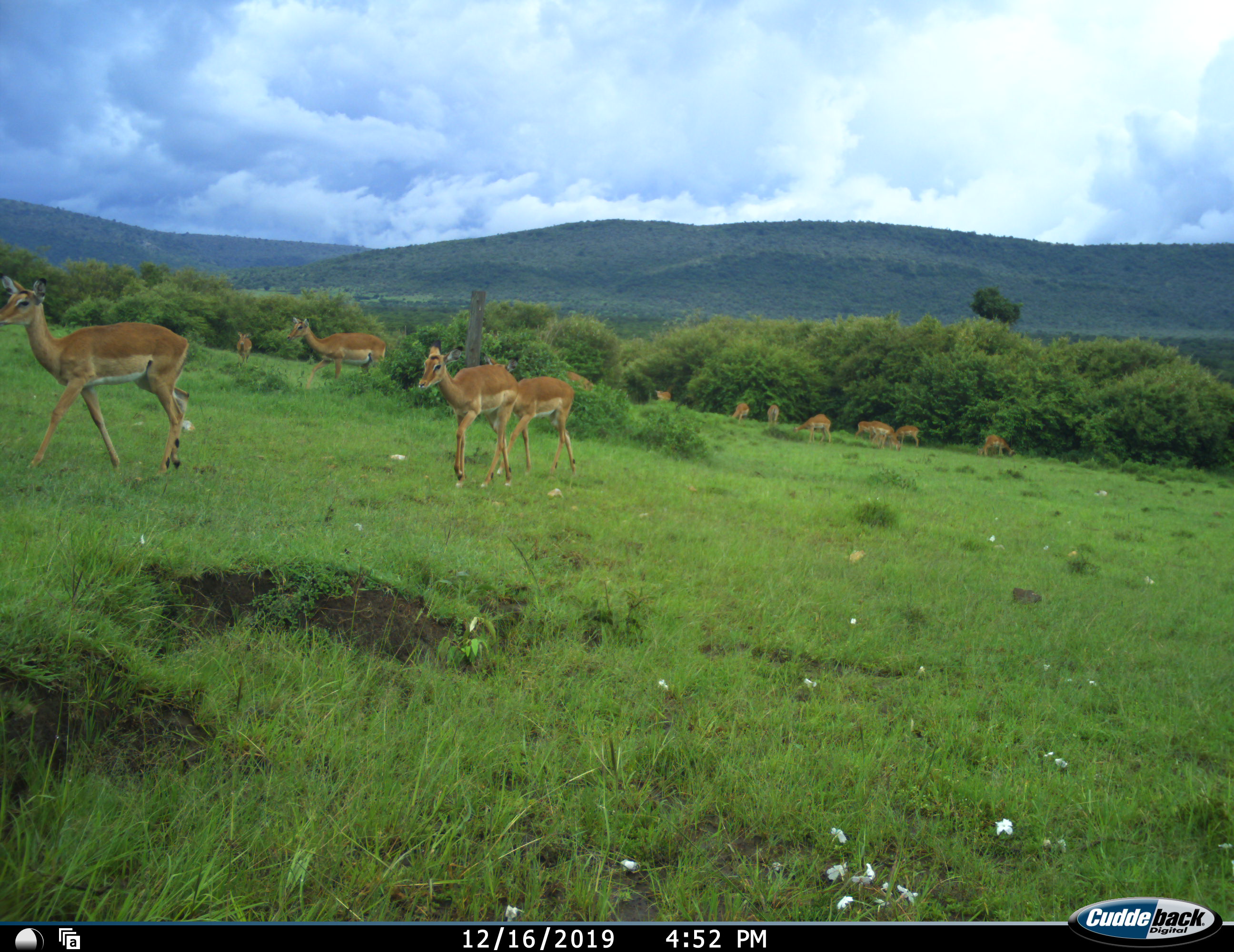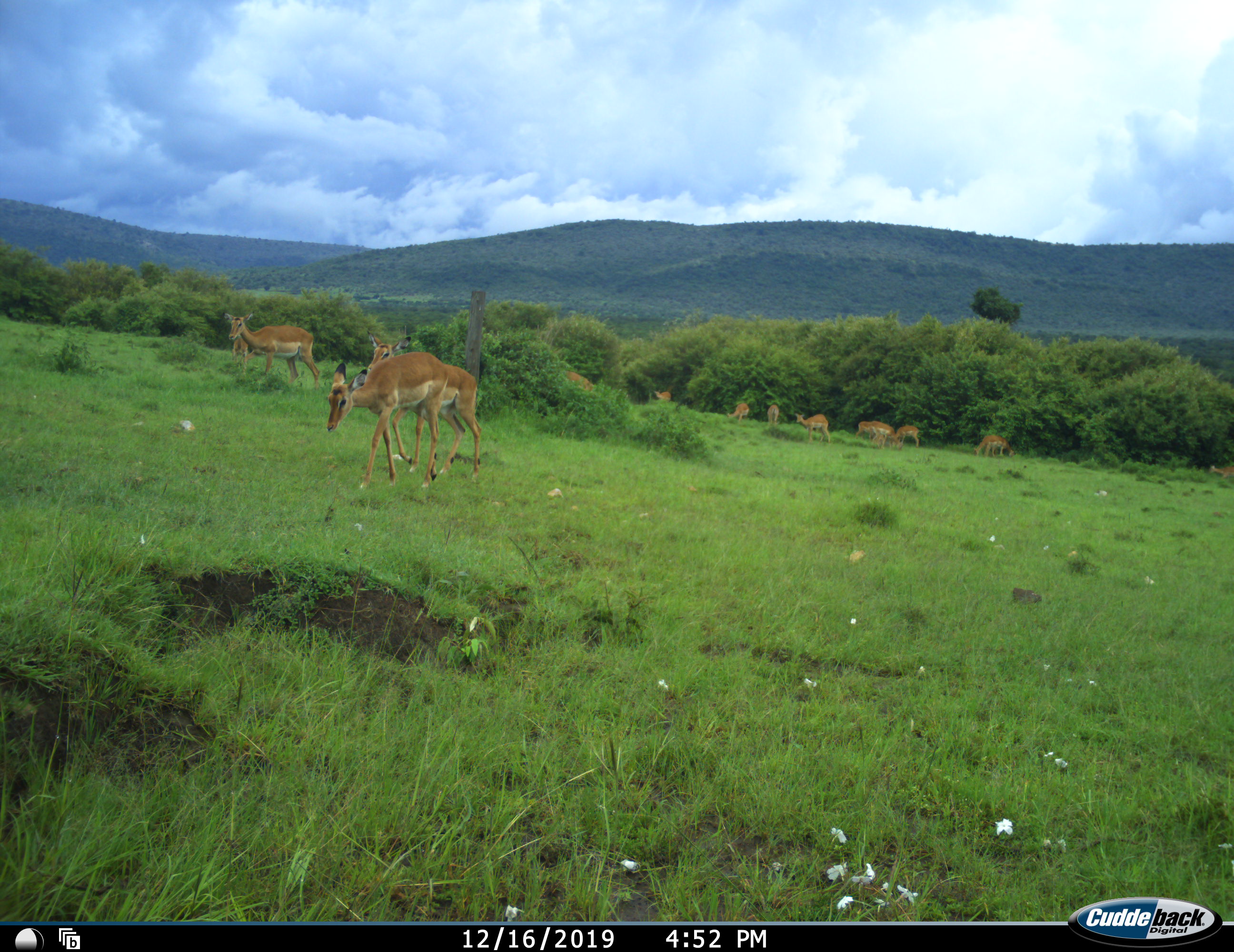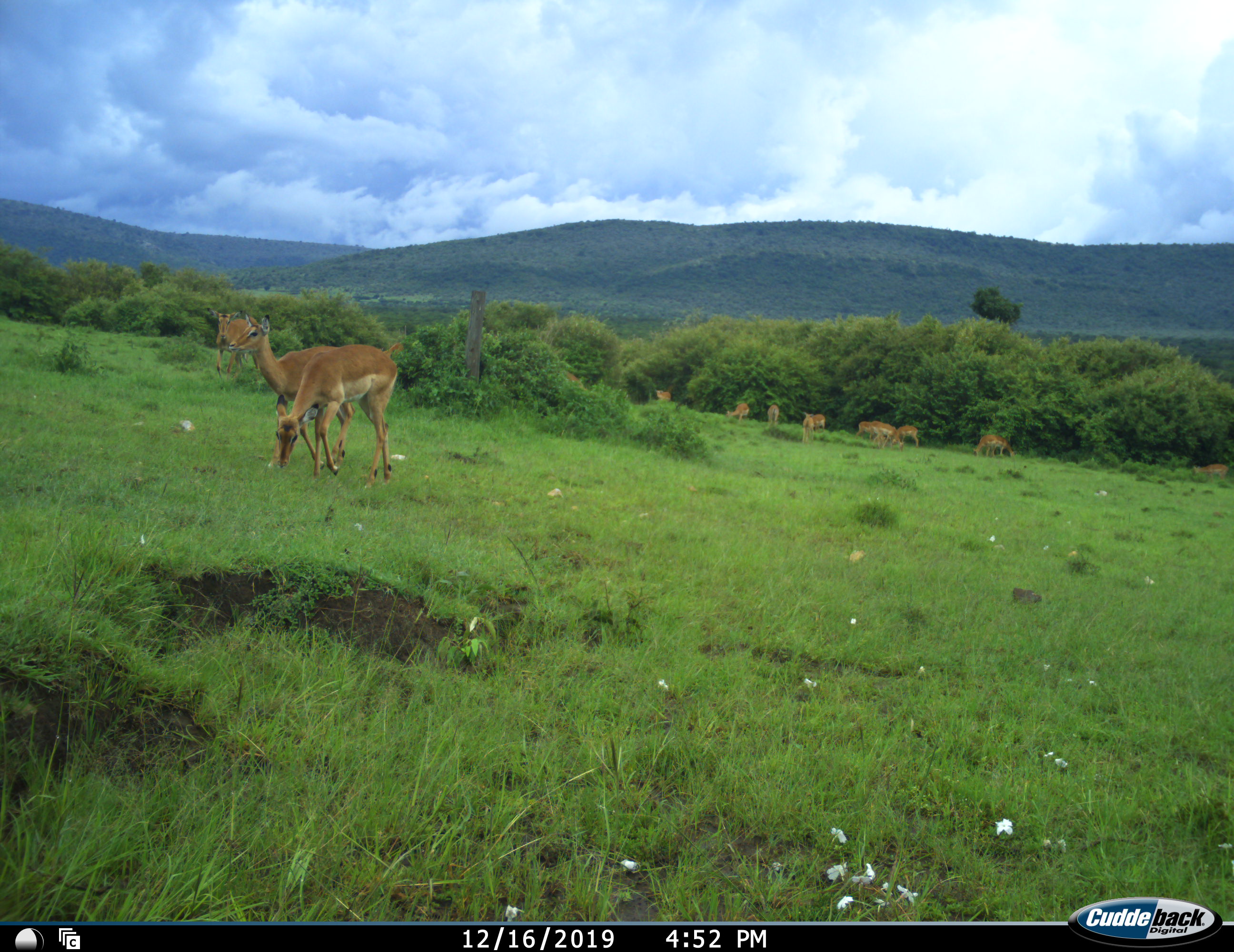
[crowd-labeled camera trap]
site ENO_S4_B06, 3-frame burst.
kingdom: Animalia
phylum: Chordata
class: Mammalia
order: Artiodactyla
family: Bovidae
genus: Aepyceros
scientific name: Aepyceros melampus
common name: impala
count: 11-50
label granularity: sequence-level